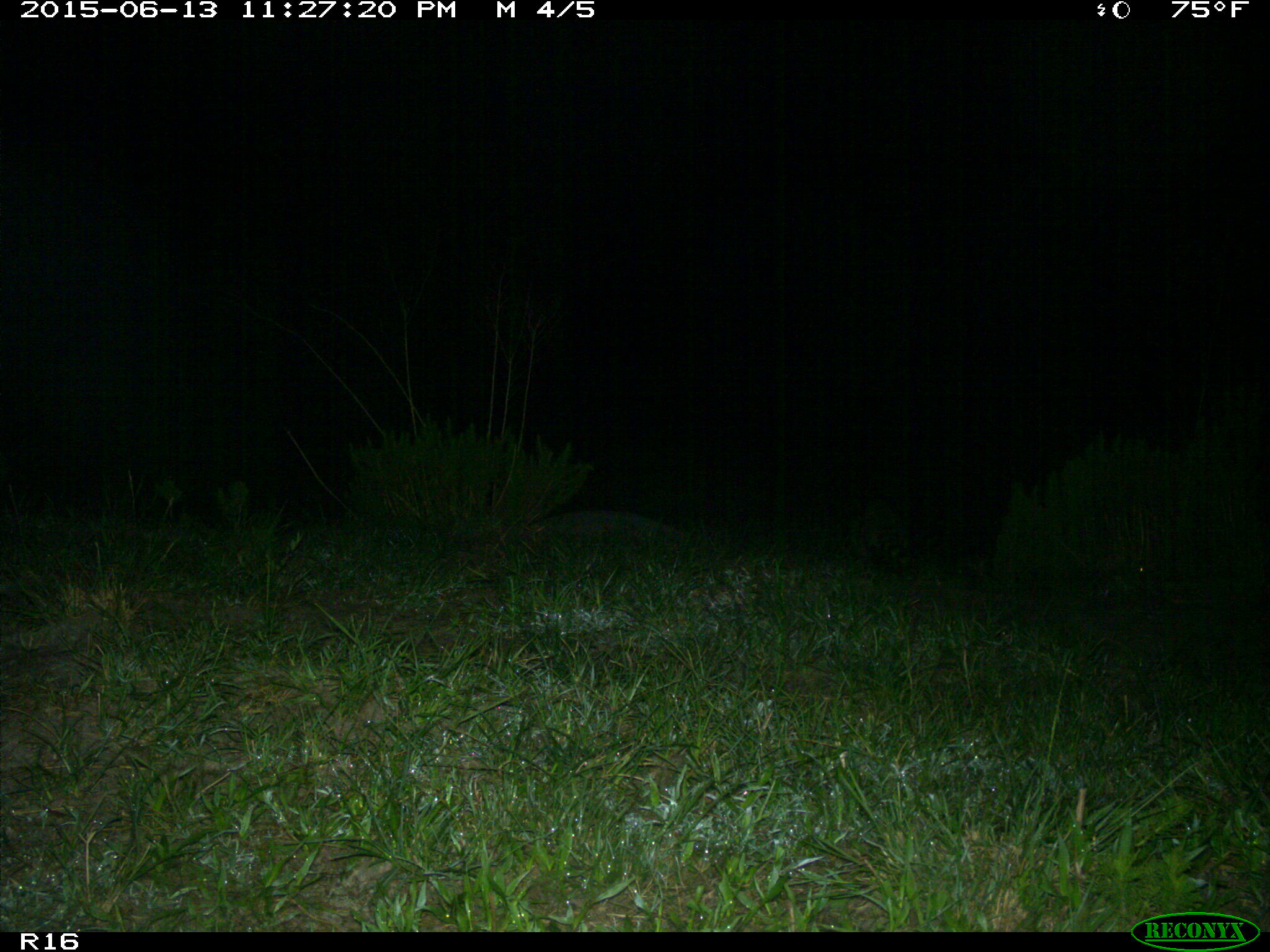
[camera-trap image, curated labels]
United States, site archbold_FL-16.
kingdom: Animalia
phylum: Chordata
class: Mammalia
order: Carnivora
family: Procyonidae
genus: Procyon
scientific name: Procyon lotor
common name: common raccoon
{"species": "Procyon lotor (common raccoon)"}